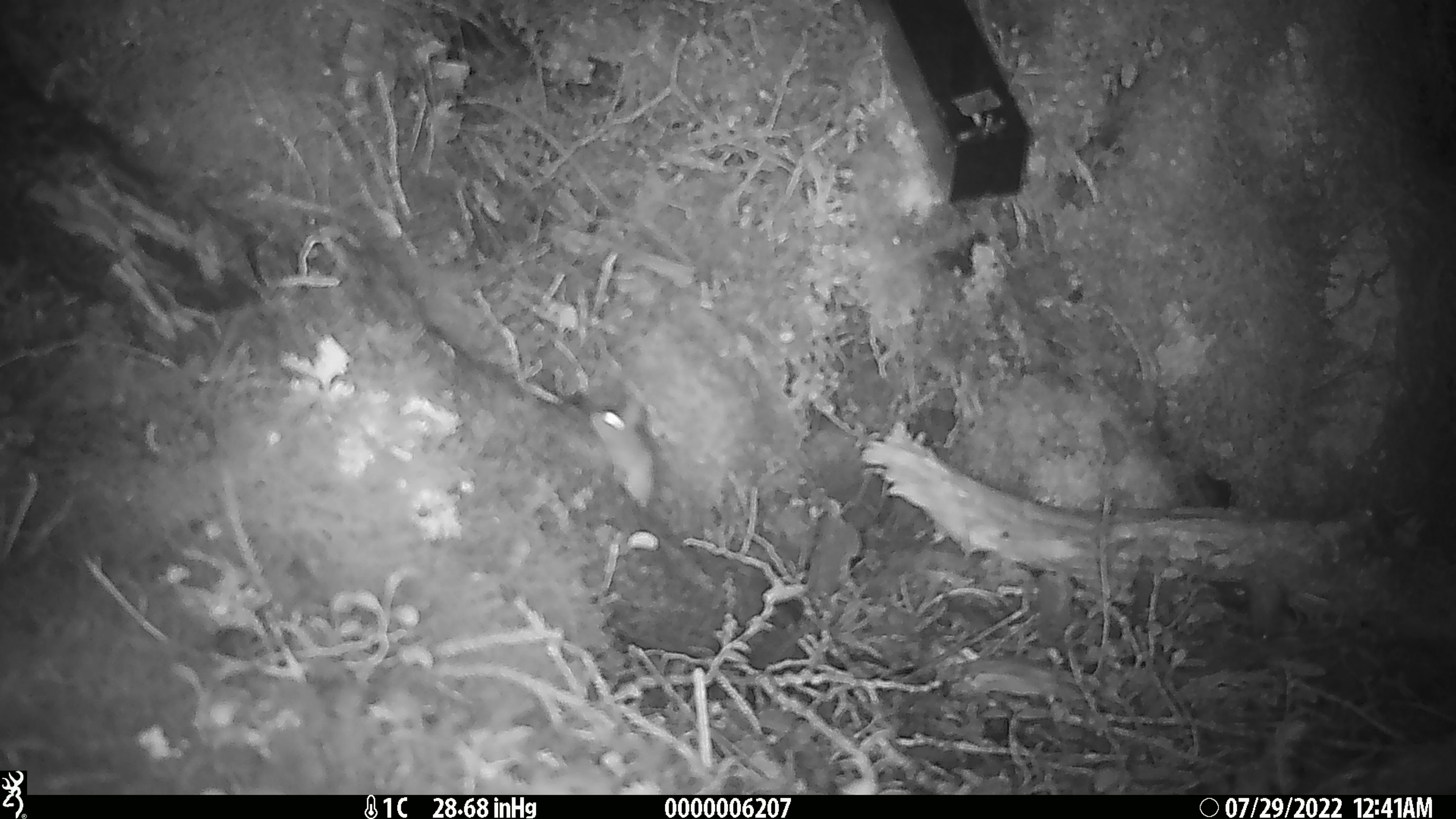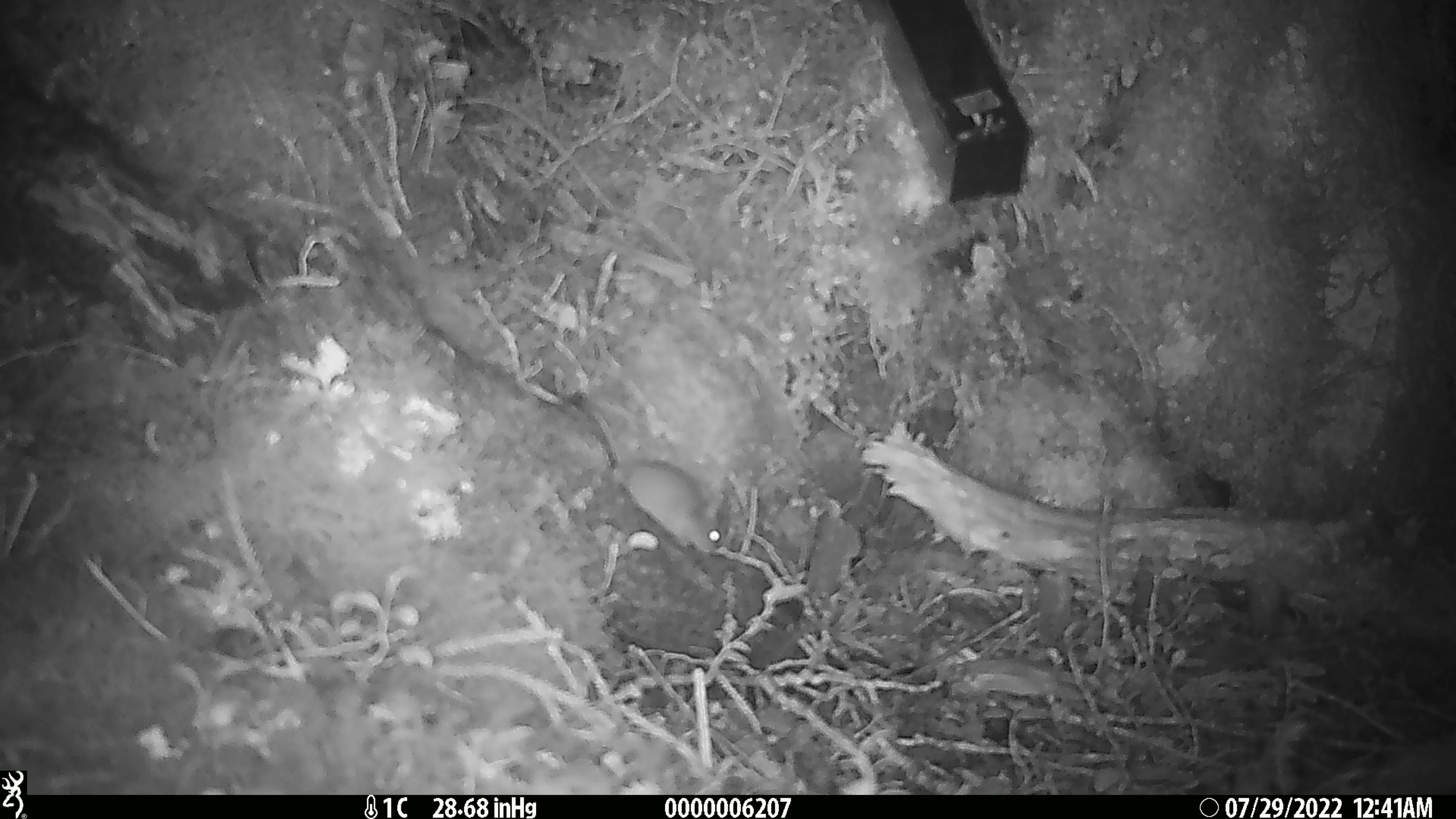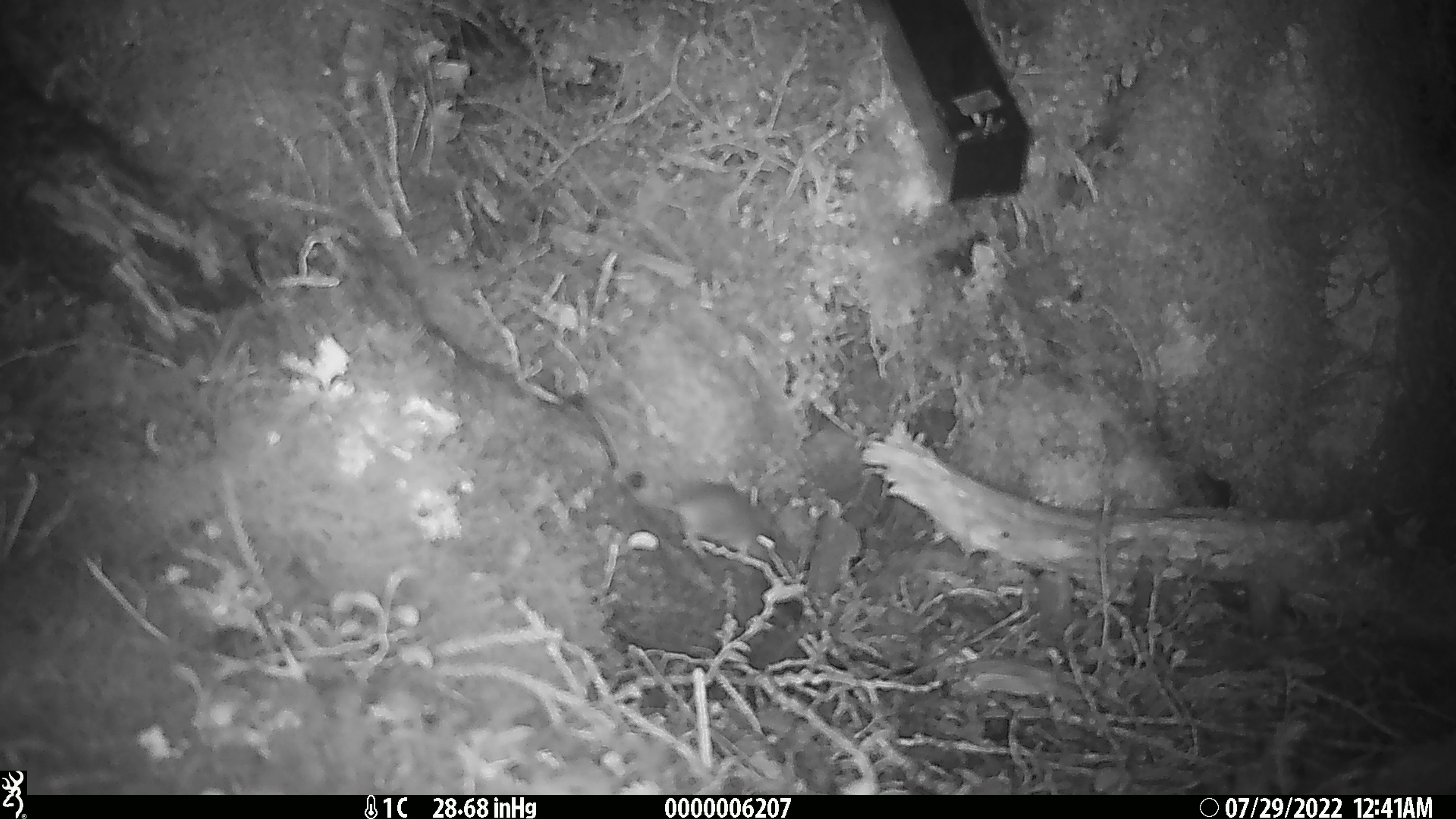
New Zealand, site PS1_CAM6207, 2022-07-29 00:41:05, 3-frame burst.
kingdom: Animalia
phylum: Chordata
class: Mammalia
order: Rodentia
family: Muridae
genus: Mus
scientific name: Mus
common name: mouse